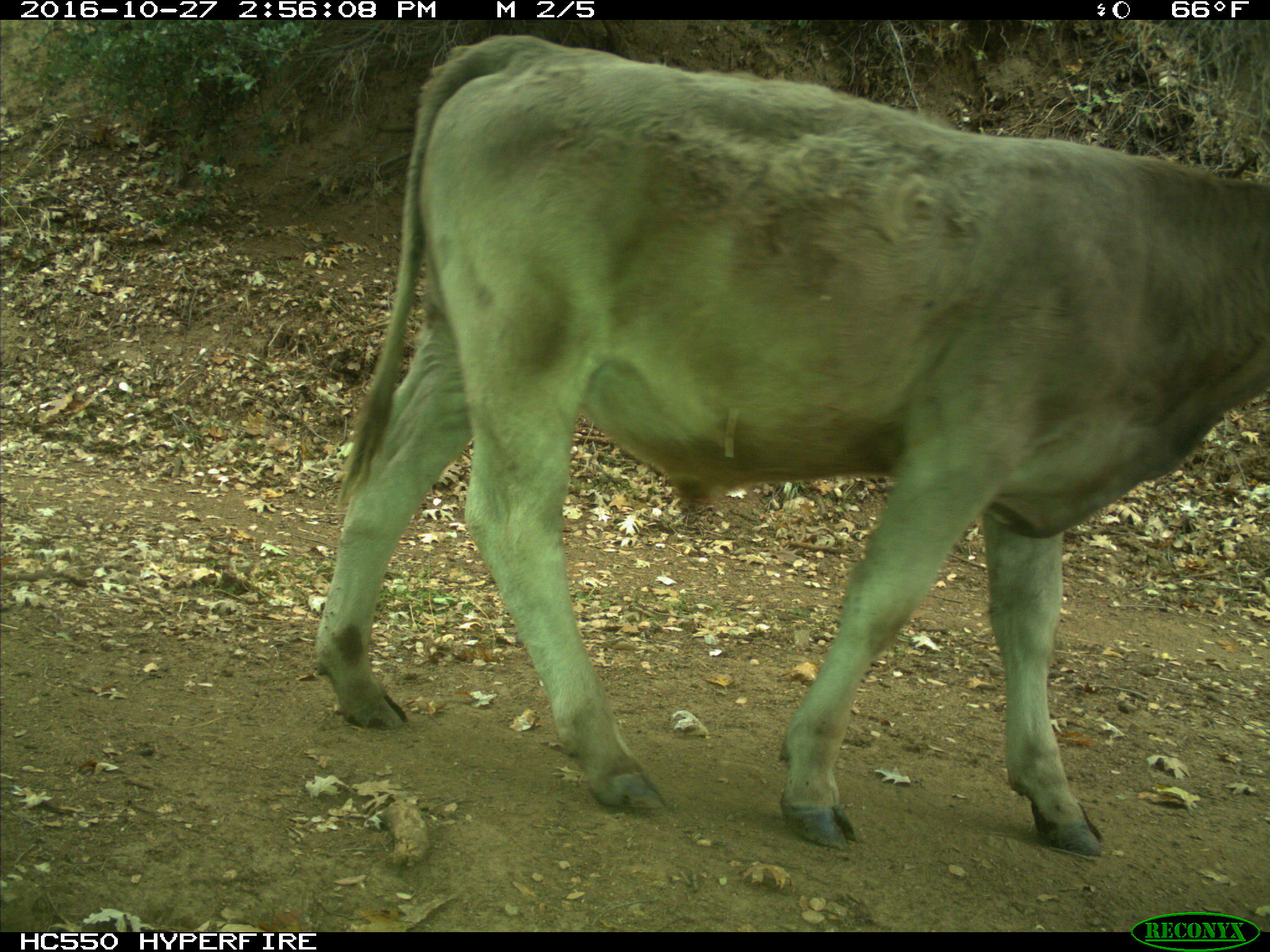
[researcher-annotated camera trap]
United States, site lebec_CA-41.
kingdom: Animalia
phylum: Chordata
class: Mammalia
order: Artiodactyla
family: Bovidae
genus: Bos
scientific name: Bos taurus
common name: domestic cow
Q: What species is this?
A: Bos taurus (domestic cow).